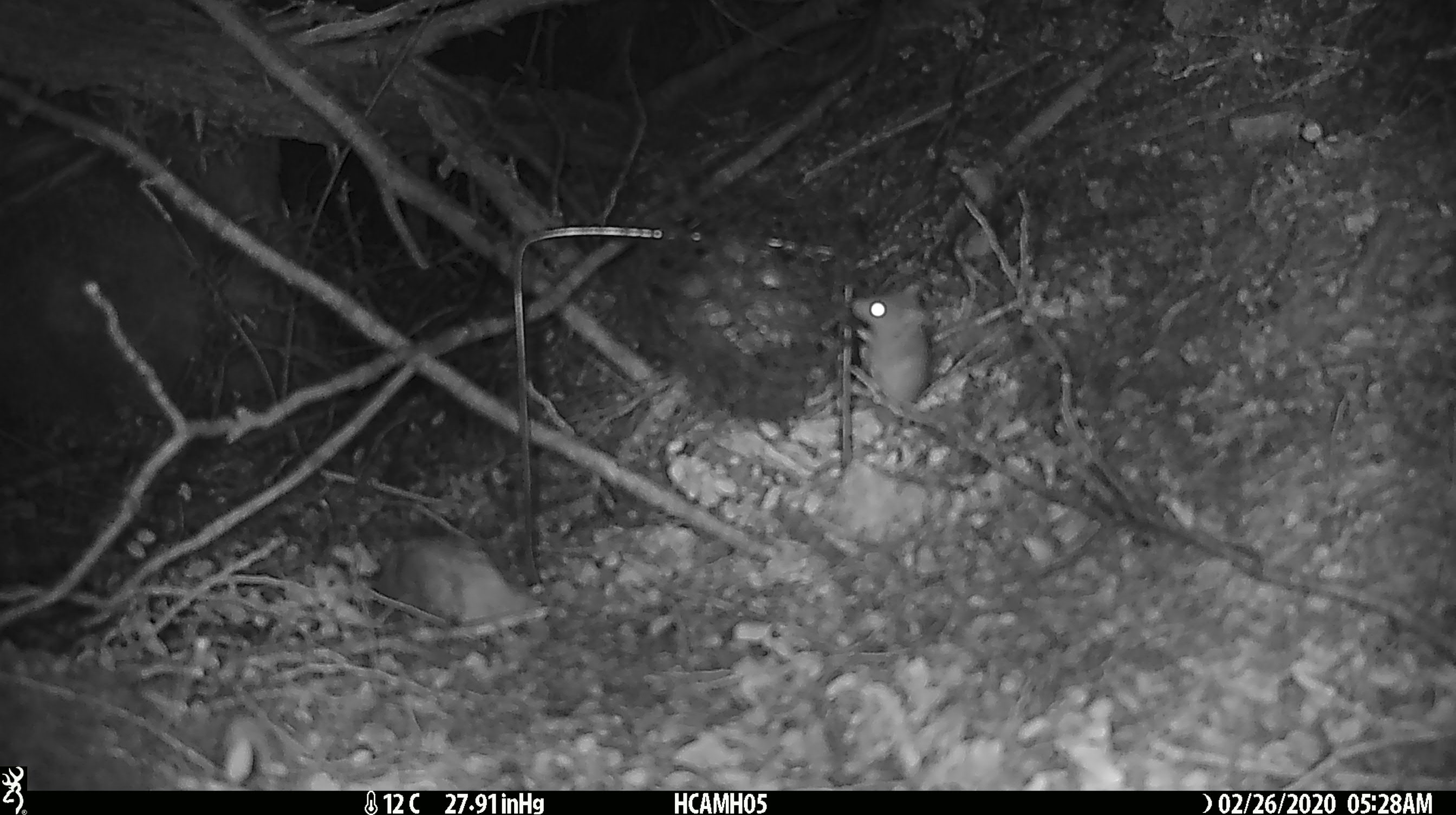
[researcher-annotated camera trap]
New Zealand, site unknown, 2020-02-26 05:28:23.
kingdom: Animalia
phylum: Chordata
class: Mammalia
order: Rodentia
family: Muridae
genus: Mus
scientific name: Mus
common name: mouse